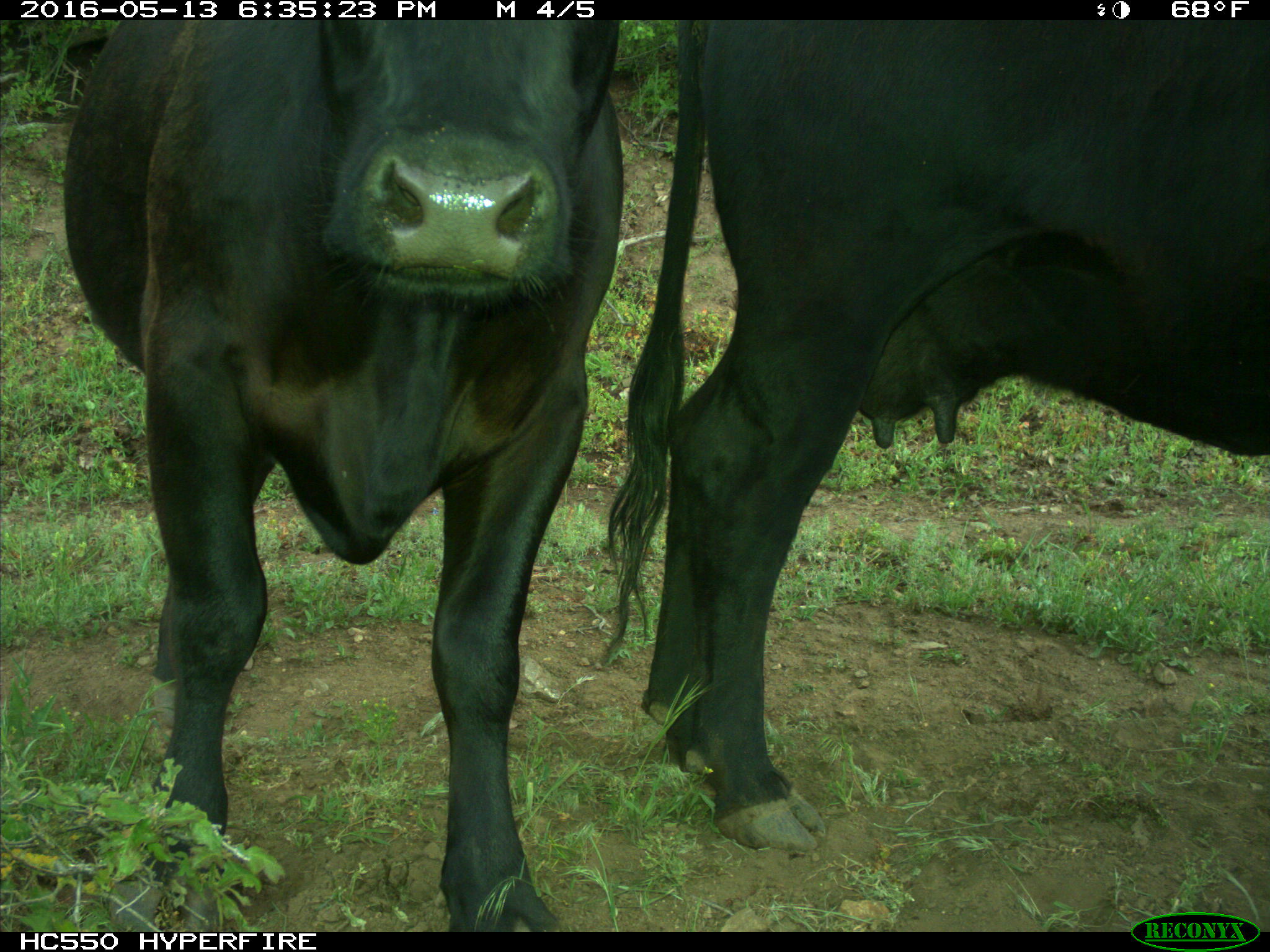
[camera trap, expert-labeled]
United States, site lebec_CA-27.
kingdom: Animalia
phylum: Chordata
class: Mammalia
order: Artiodactyla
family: Bovidae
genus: Bos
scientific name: Bos taurus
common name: domestic cow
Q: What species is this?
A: Bos taurus (domestic cow).